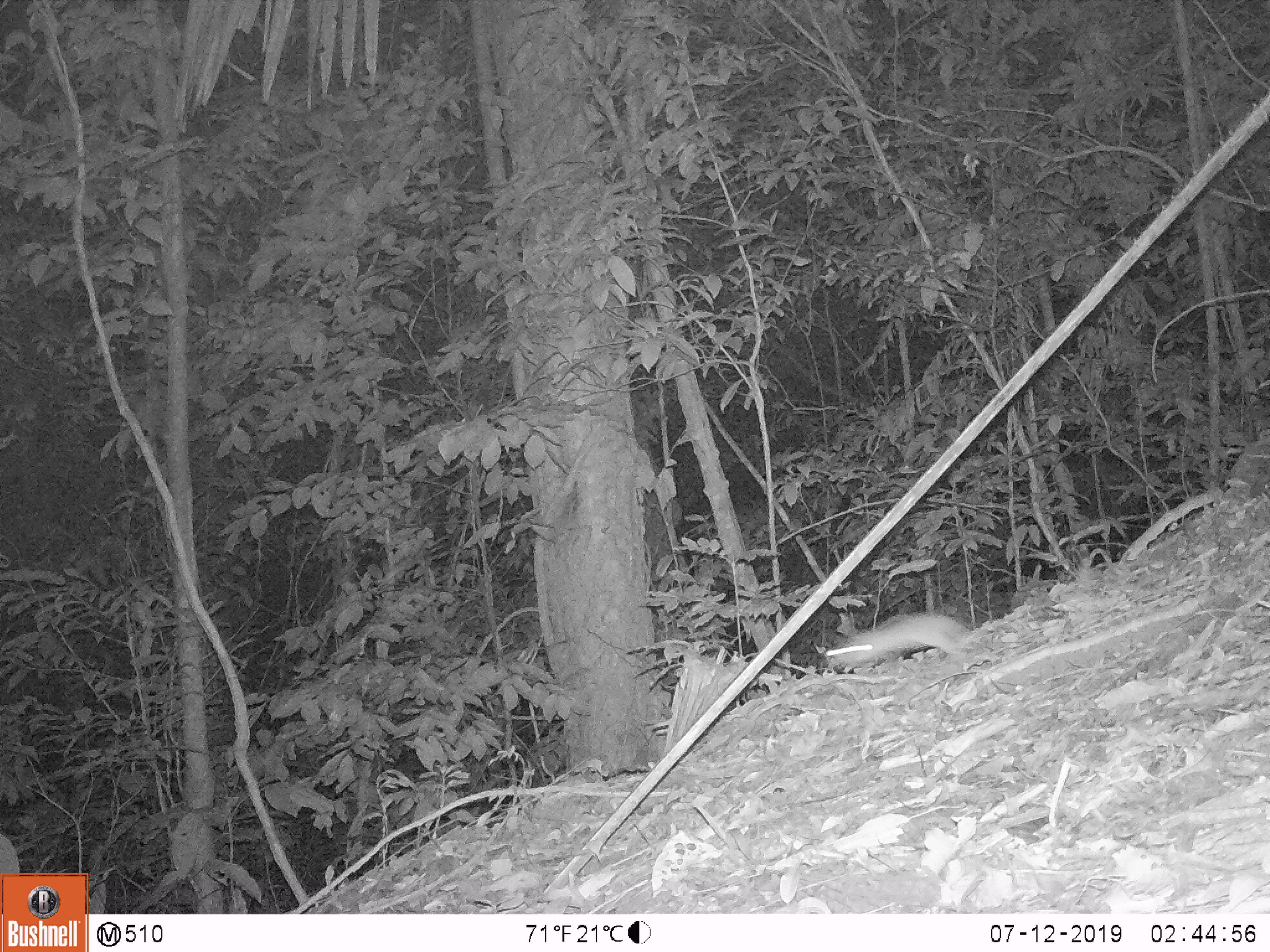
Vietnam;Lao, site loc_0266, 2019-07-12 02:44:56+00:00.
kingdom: Animalia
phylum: Chordata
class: Mammalia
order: Carnivora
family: Mustelidae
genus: Melogale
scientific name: Melogale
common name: ferret badger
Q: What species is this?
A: Ferret badger (Melogale).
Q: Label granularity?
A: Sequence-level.